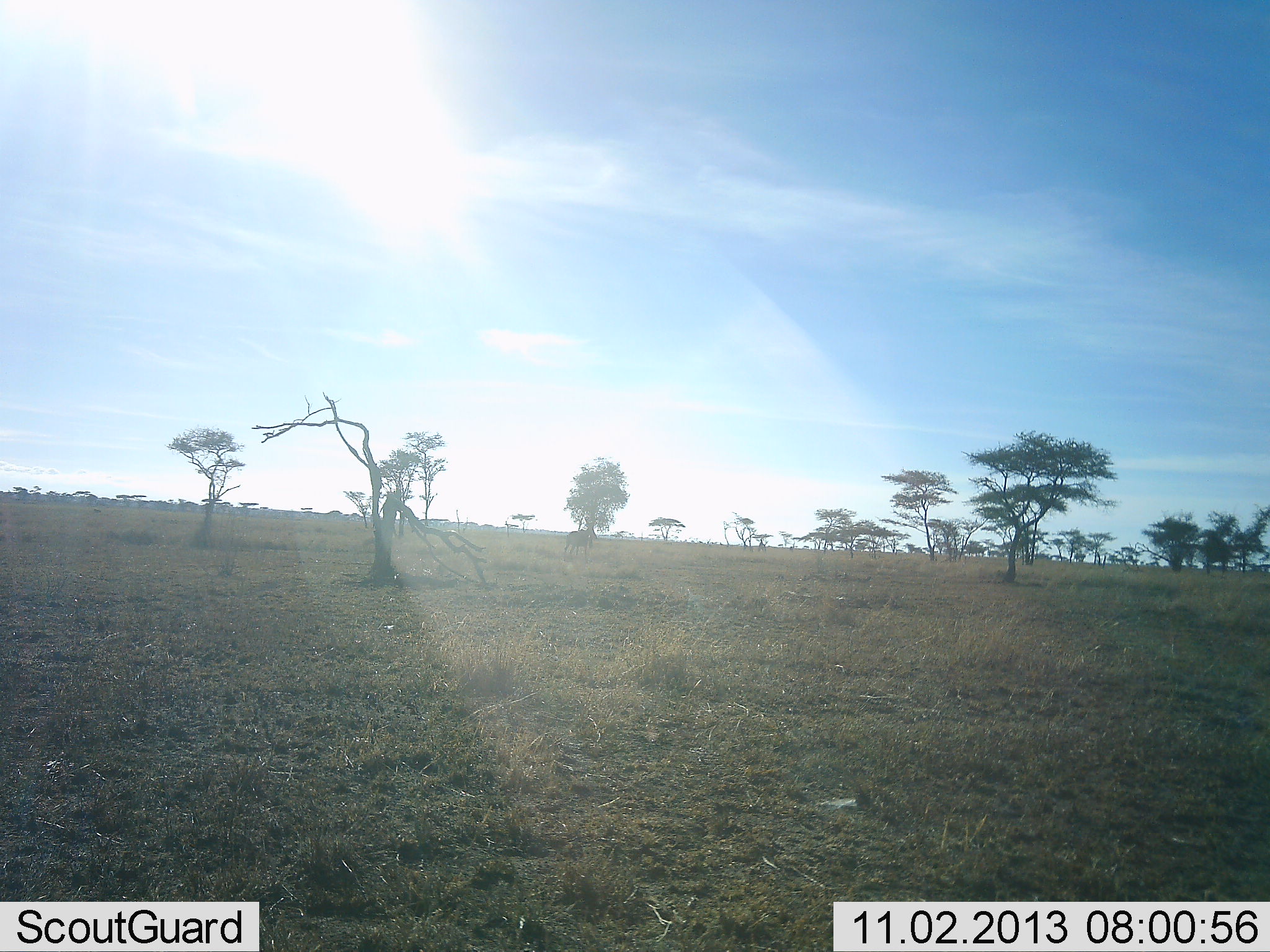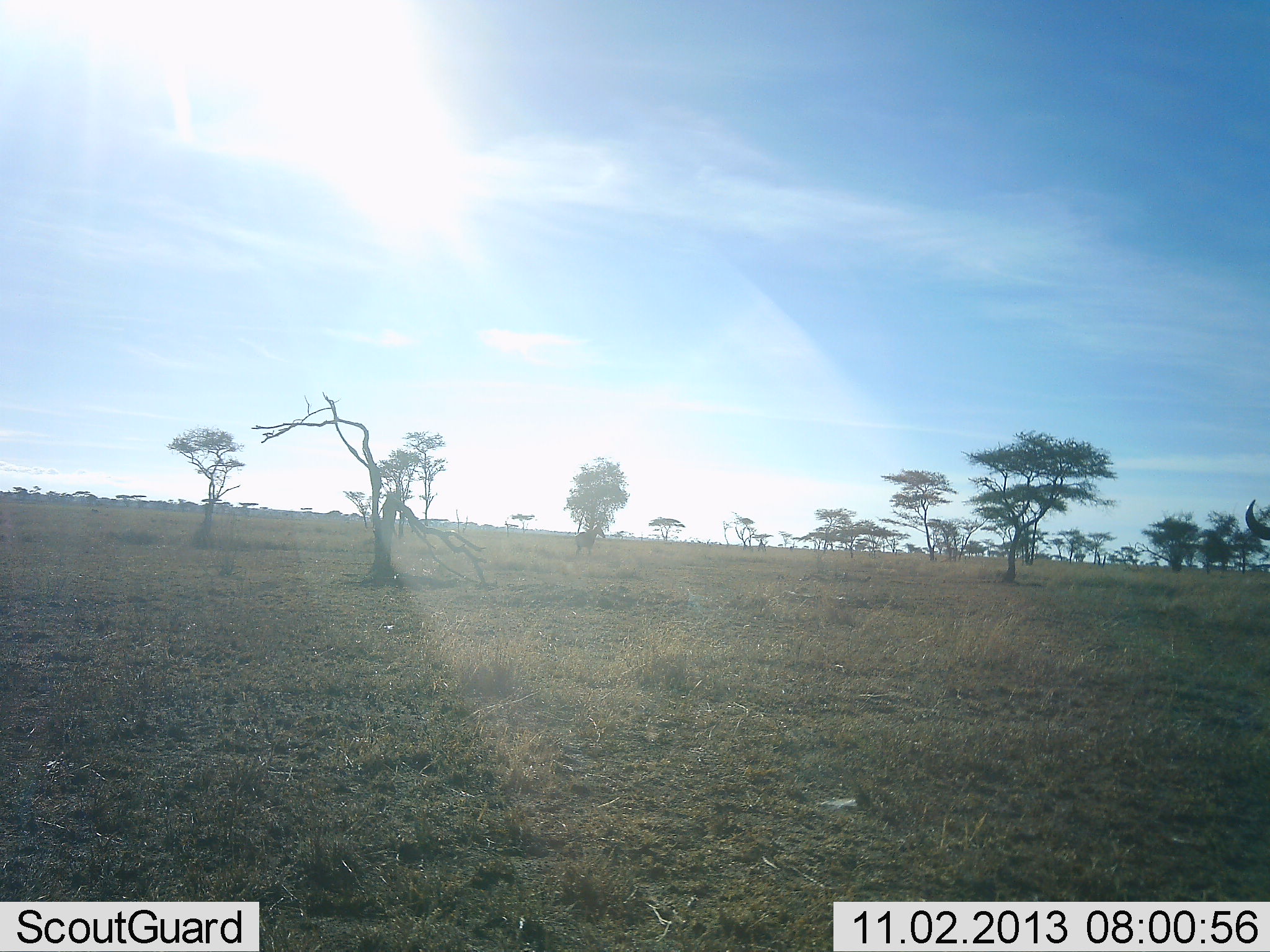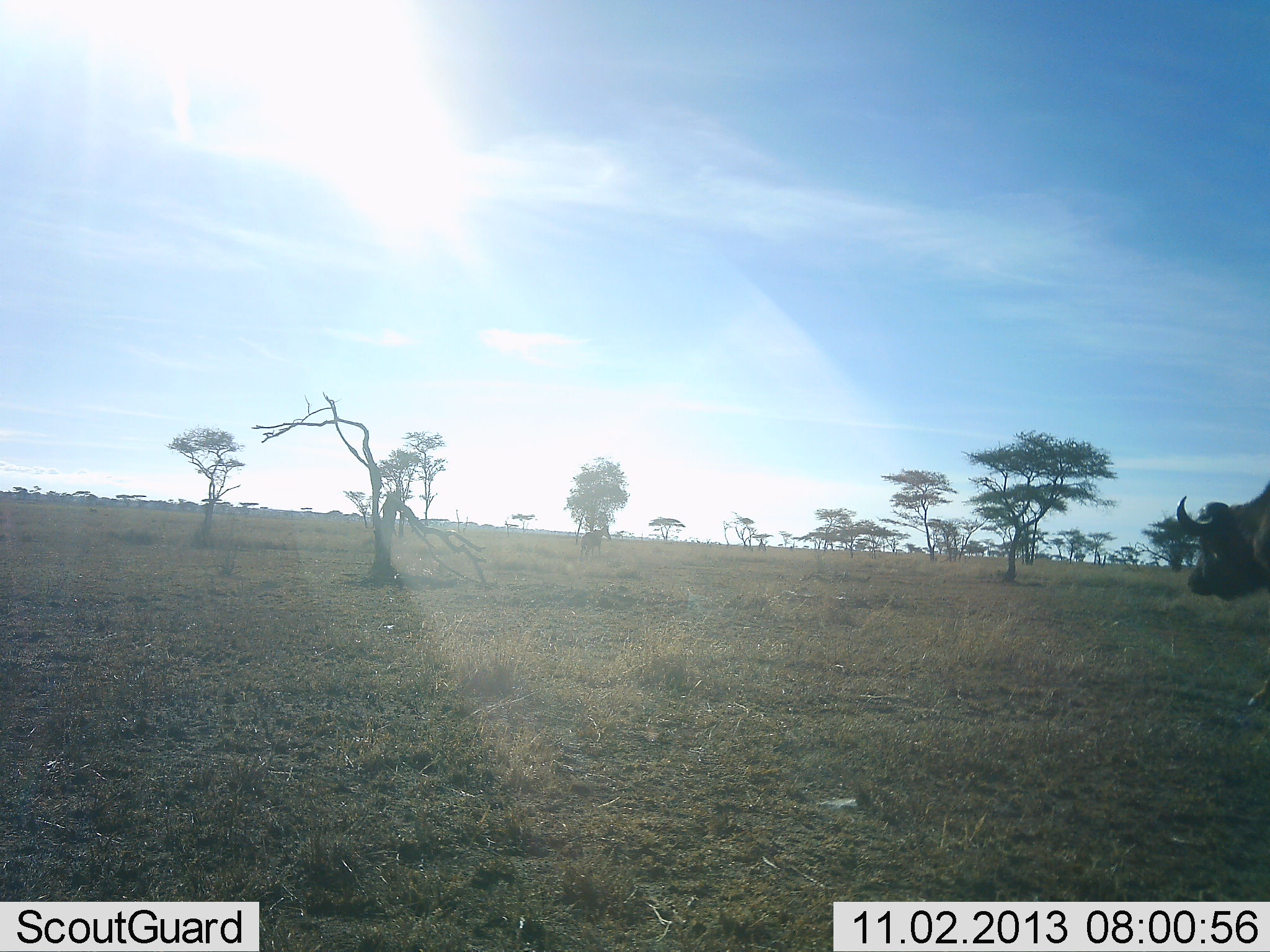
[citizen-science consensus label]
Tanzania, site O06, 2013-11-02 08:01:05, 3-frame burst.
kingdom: Animalia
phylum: Chordata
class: Mammalia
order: Artiodactyla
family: Bovidae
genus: Syncerus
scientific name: Syncerus caffer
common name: cape buffalo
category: buffalo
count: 1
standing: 11%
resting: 0%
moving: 100%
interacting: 0%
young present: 0%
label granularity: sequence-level